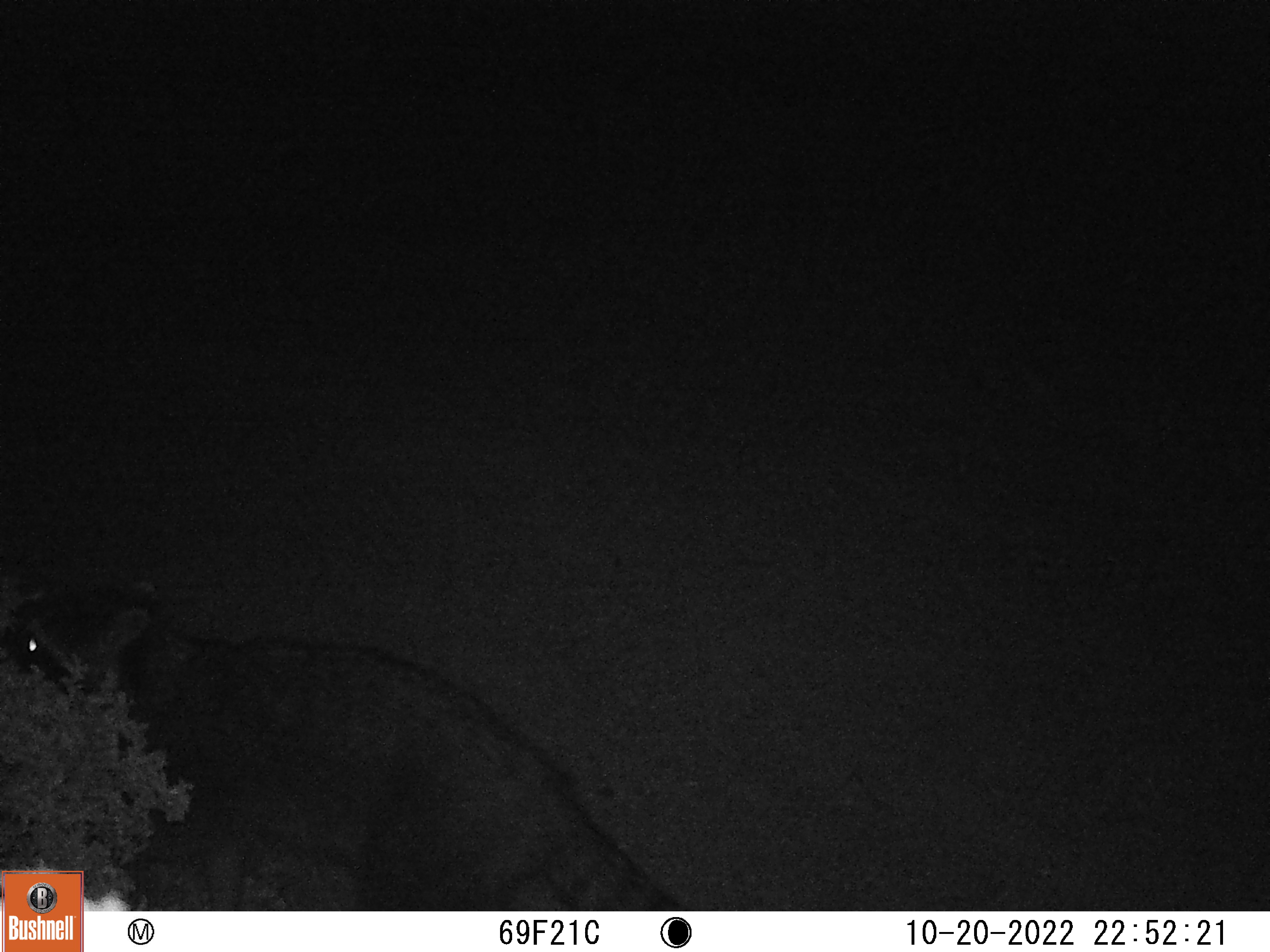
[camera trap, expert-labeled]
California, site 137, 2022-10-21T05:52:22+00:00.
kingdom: Animalia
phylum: Chordata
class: Mammalia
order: Carnivora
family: Procyonidae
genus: Procyon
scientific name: Procyon lotor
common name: raccoon